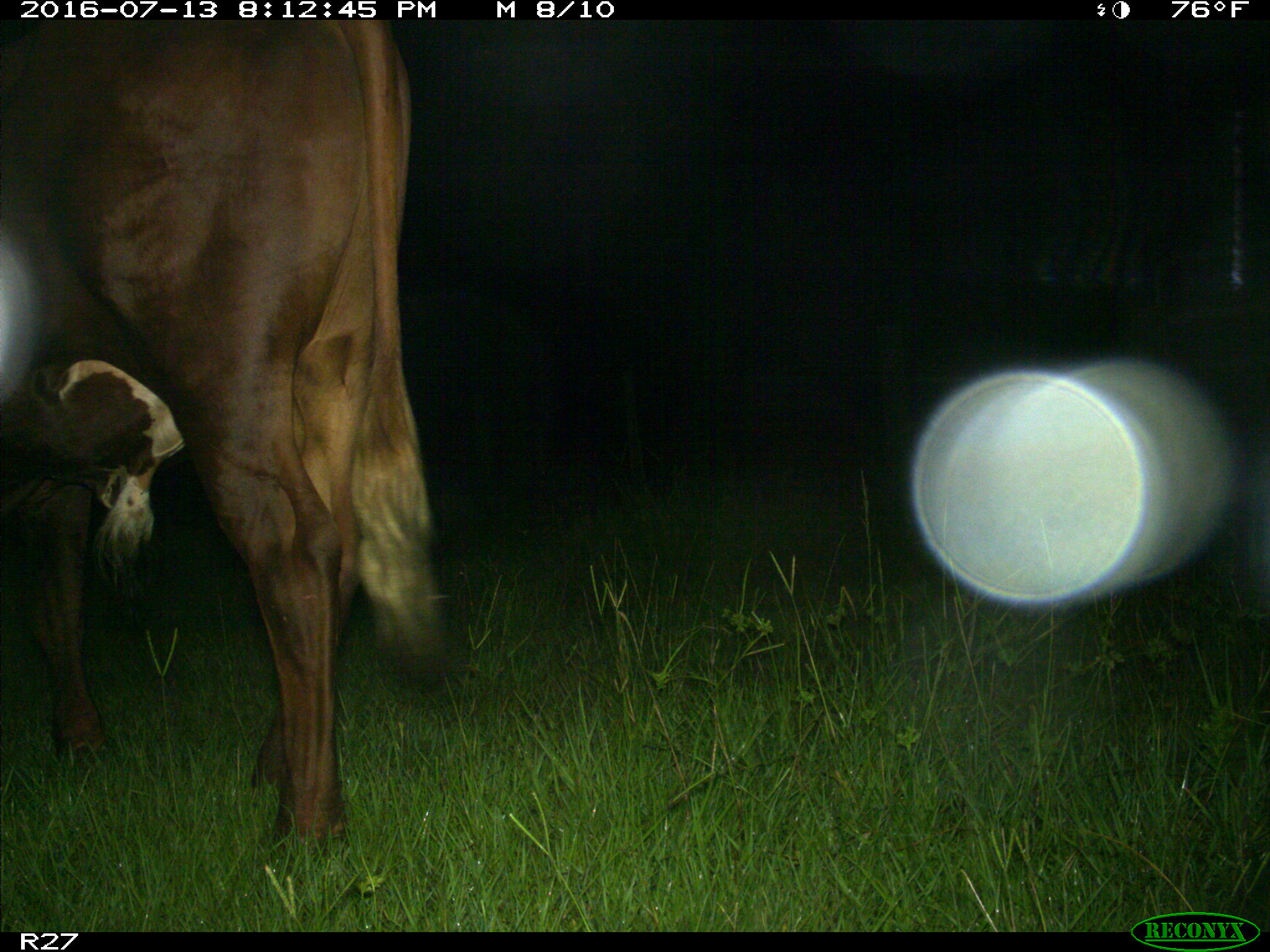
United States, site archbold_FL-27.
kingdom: Animalia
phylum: Chordata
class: Mammalia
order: Artiodactyla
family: Bovidae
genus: Bos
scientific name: Bos taurus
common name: domestic cow